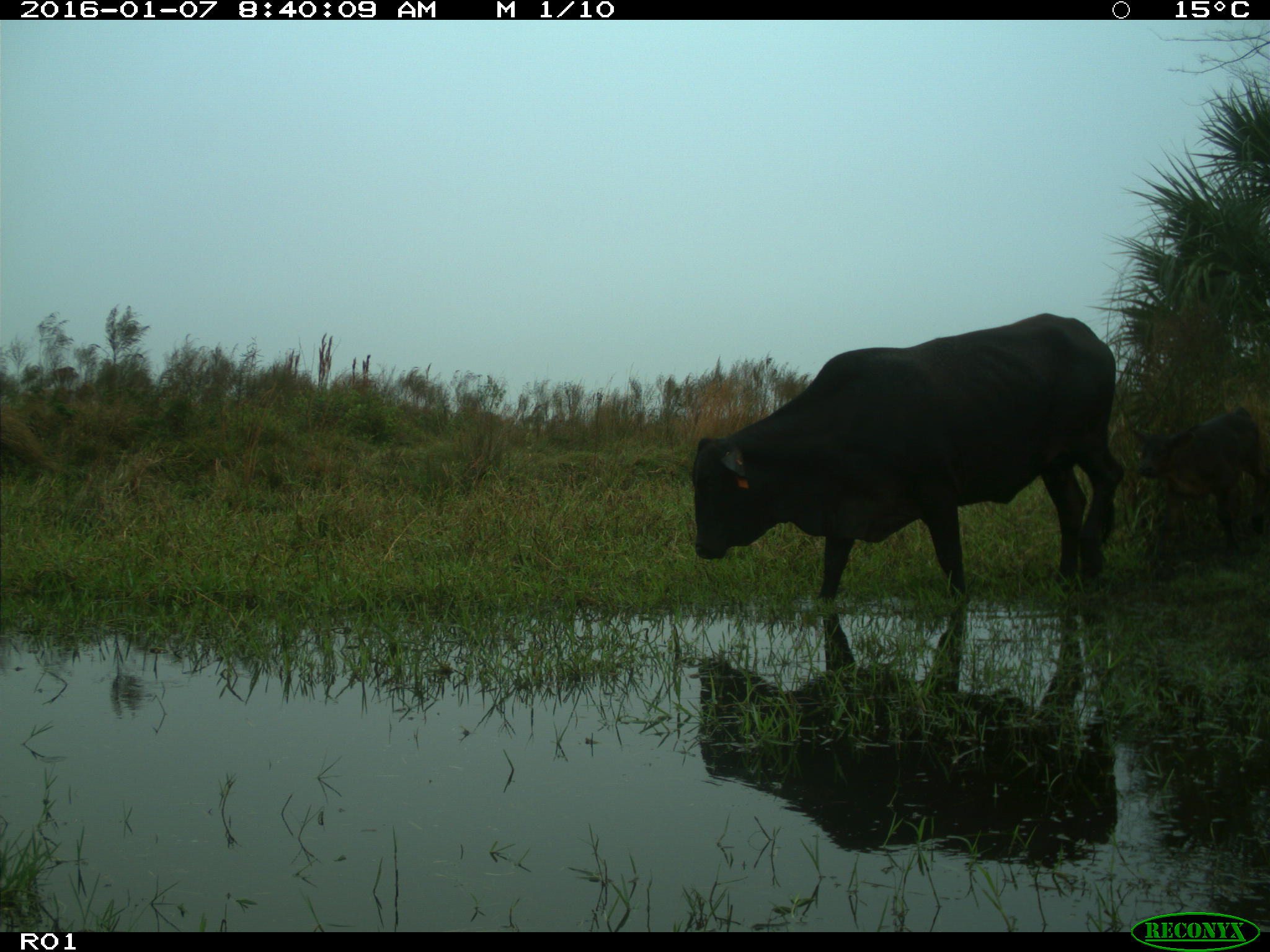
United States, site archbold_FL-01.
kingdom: Animalia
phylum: Chordata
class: Mammalia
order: Artiodactyla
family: Bovidae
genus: Bos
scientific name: Bos taurus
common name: domestic cow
Bos taurus (domestic cow).